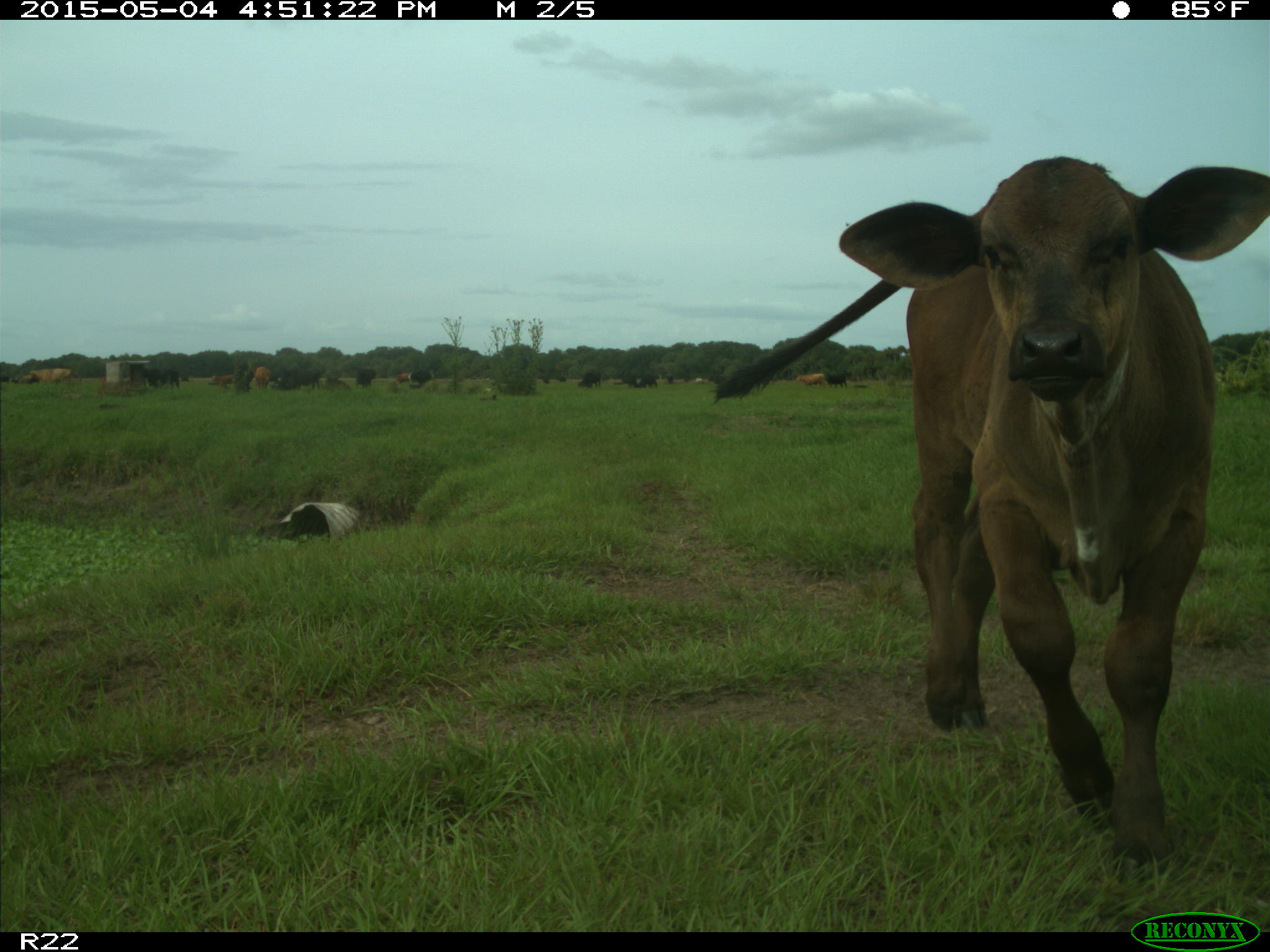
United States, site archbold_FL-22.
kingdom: Animalia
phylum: Chordata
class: Mammalia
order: Artiodactyla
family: Bovidae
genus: Bos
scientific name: Bos taurus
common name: domestic cow